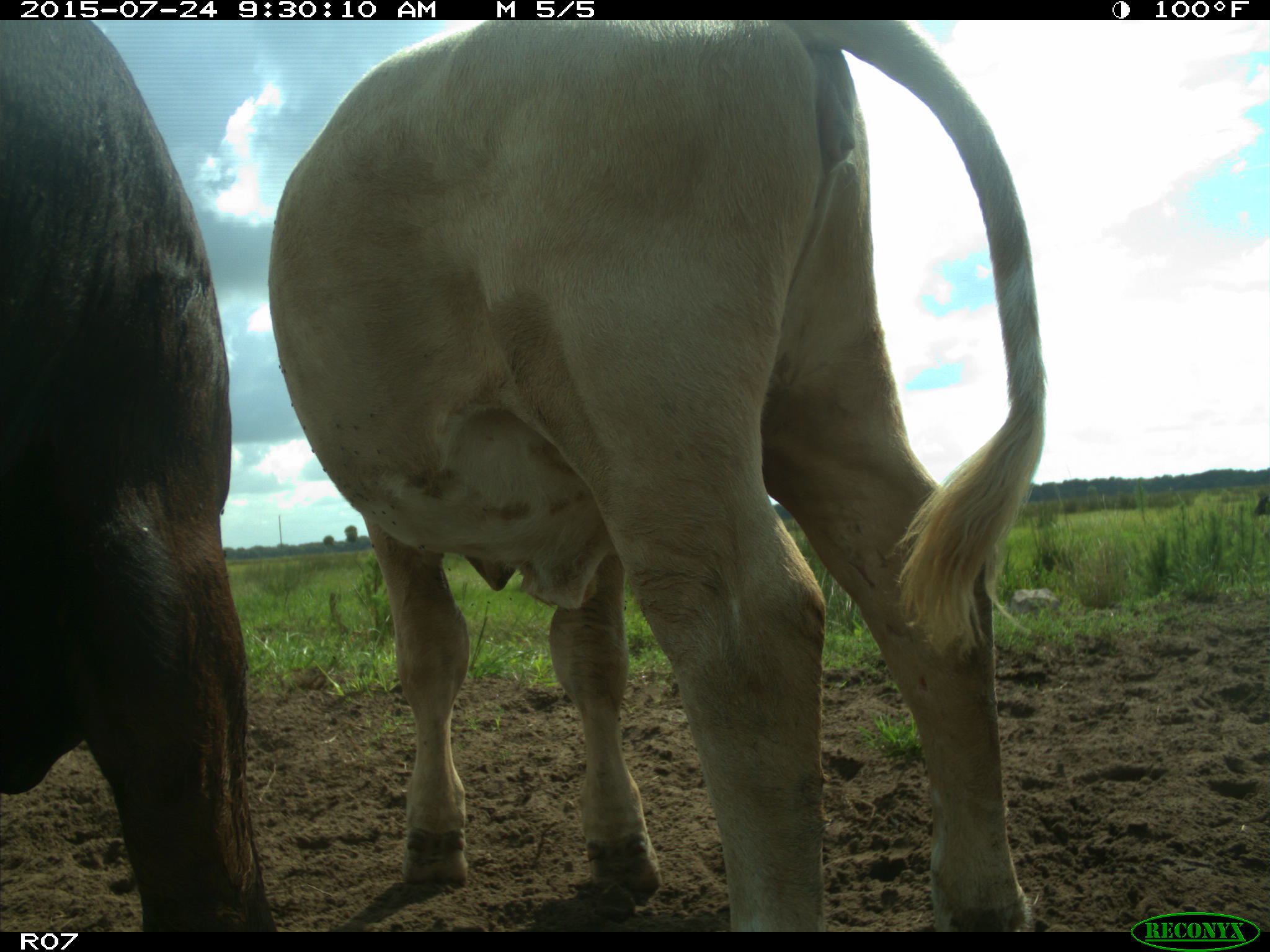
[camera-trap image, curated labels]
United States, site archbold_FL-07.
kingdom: Animalia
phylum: Chordata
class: Mammalia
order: Artiodactyla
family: Bovidae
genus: Bos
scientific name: Bos taurus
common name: domestic cow